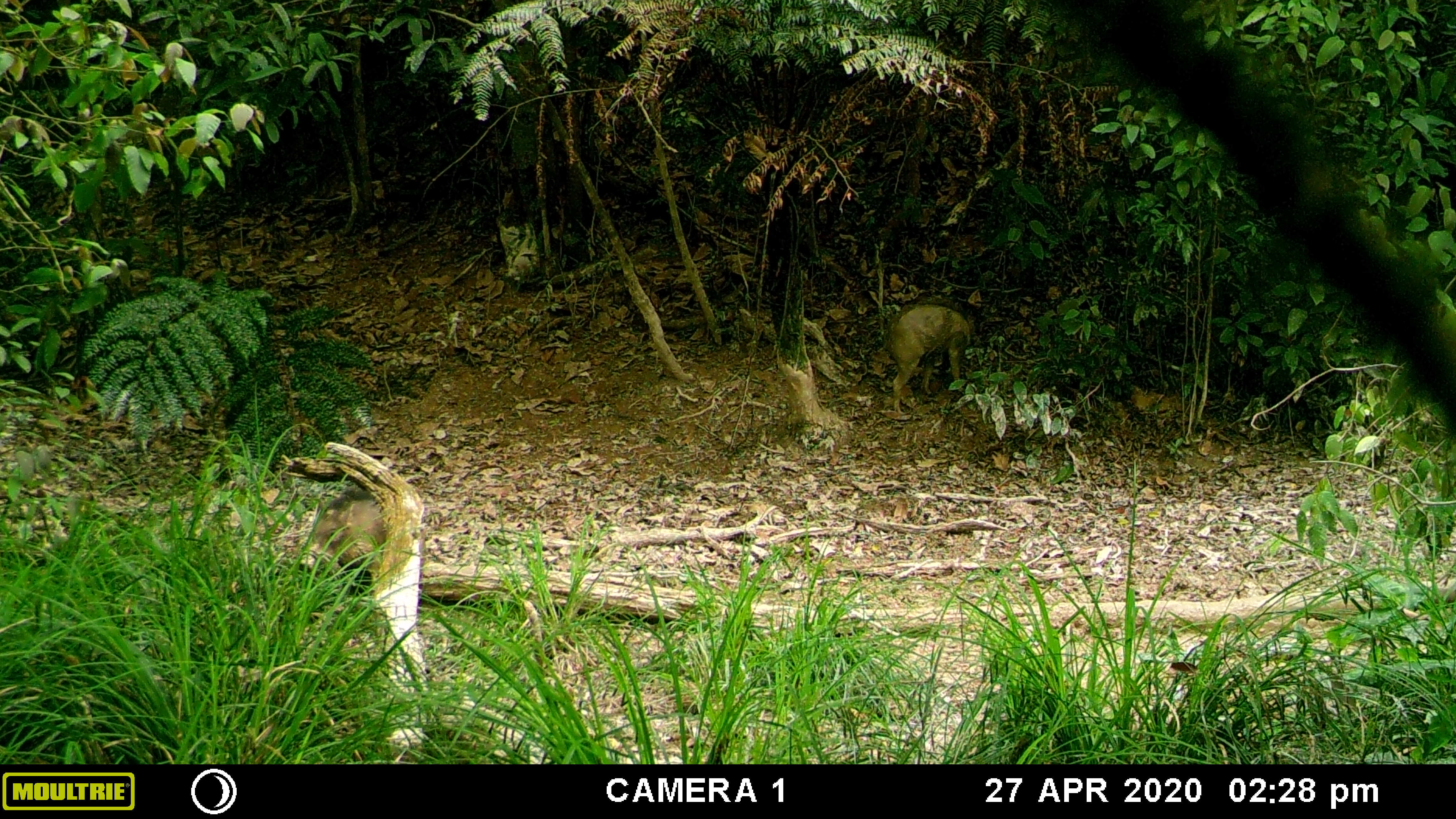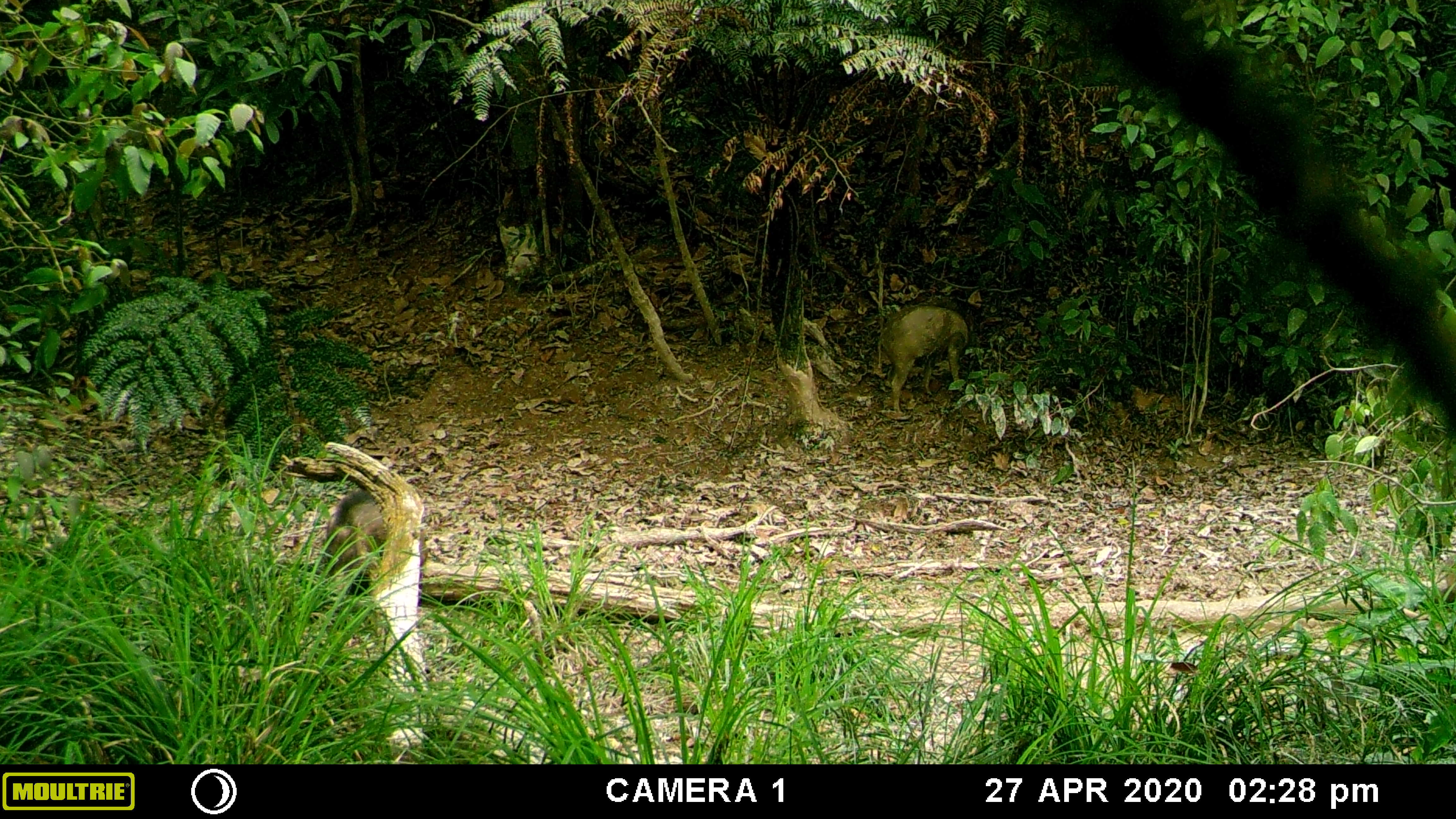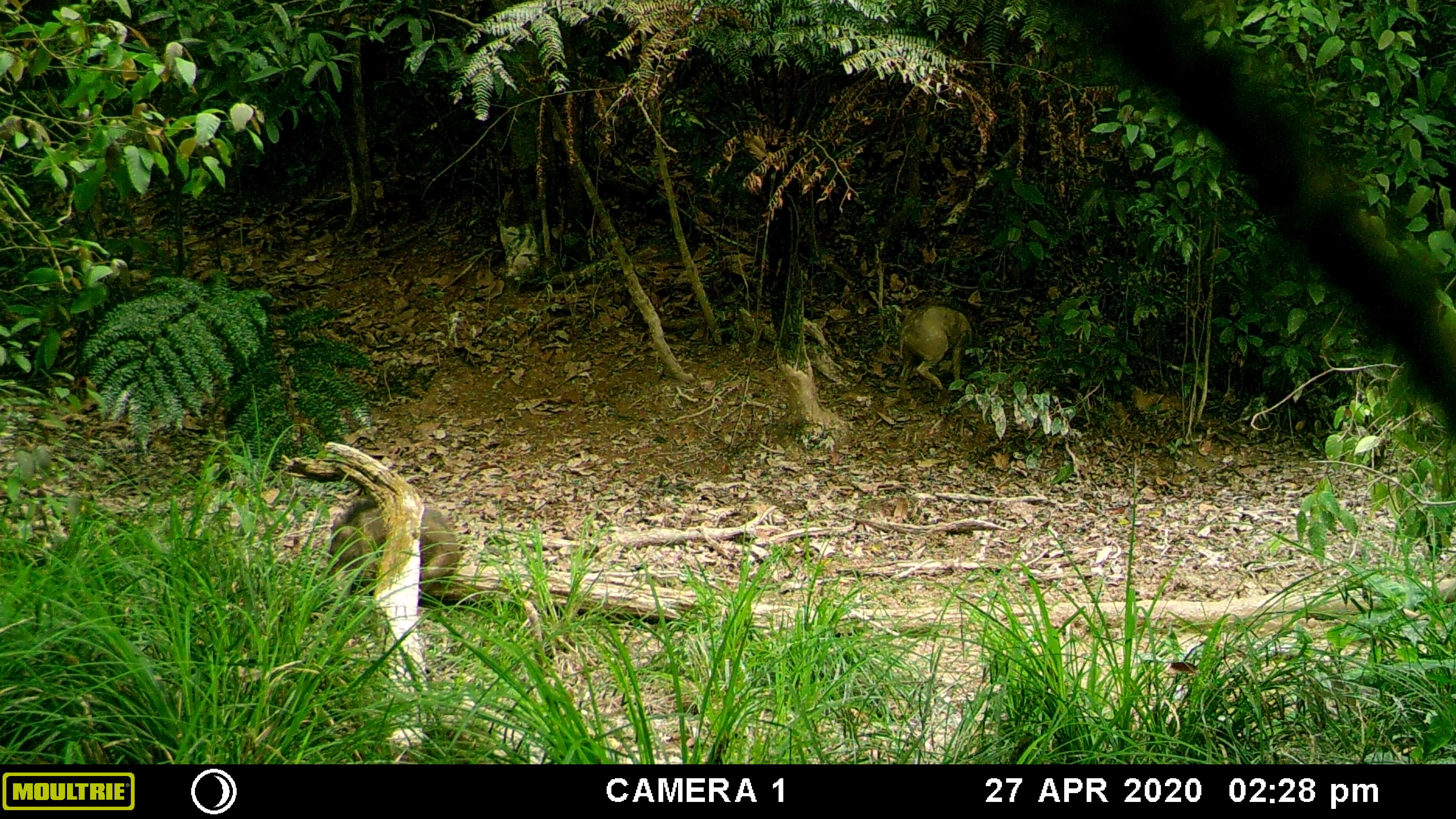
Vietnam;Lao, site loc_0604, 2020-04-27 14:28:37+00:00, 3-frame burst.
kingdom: Animalia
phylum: Chordata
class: Mammalia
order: Artiodactyla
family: Suidae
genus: Sus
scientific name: Sus scrofa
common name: eurasian wild pig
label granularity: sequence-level